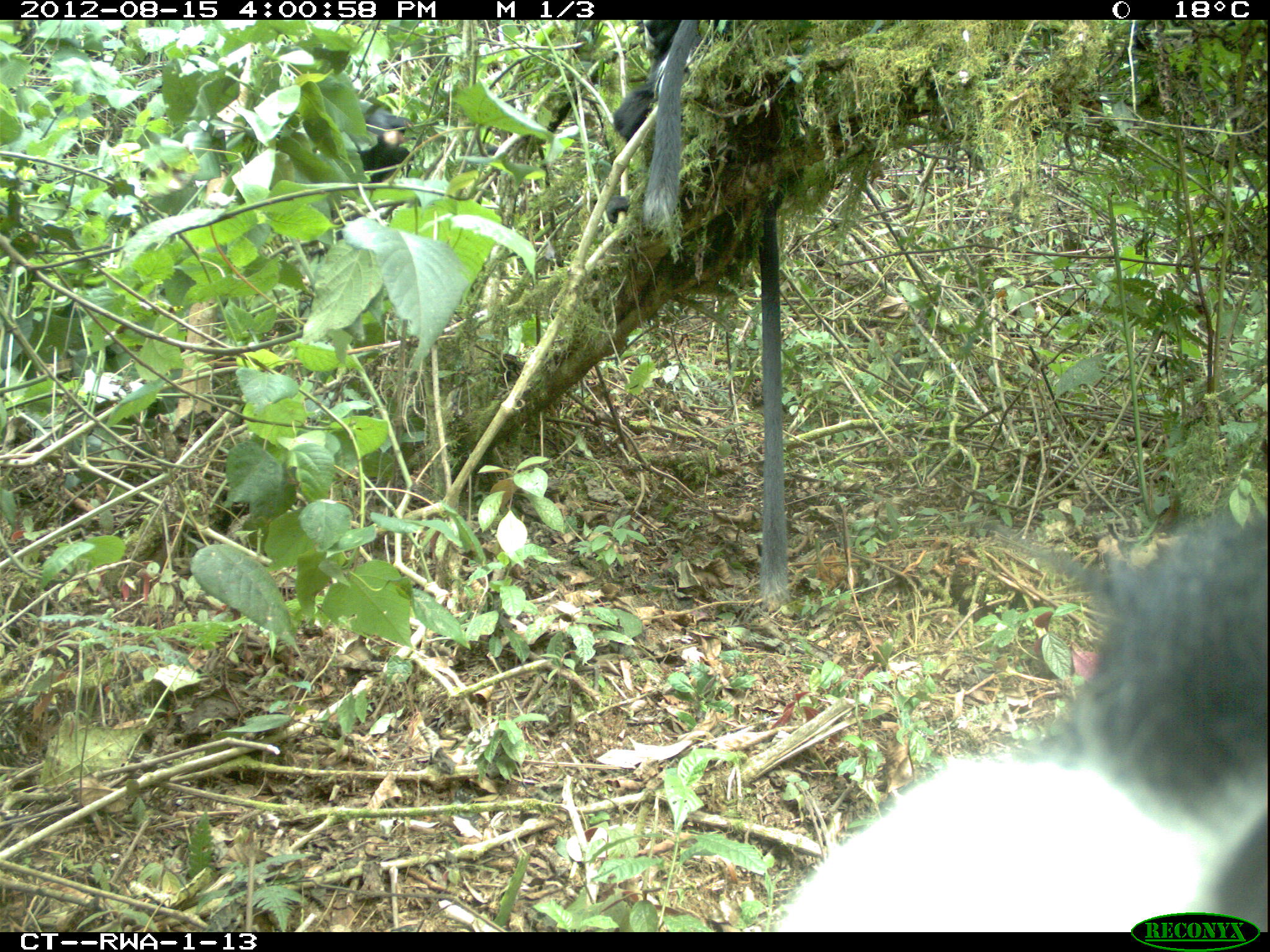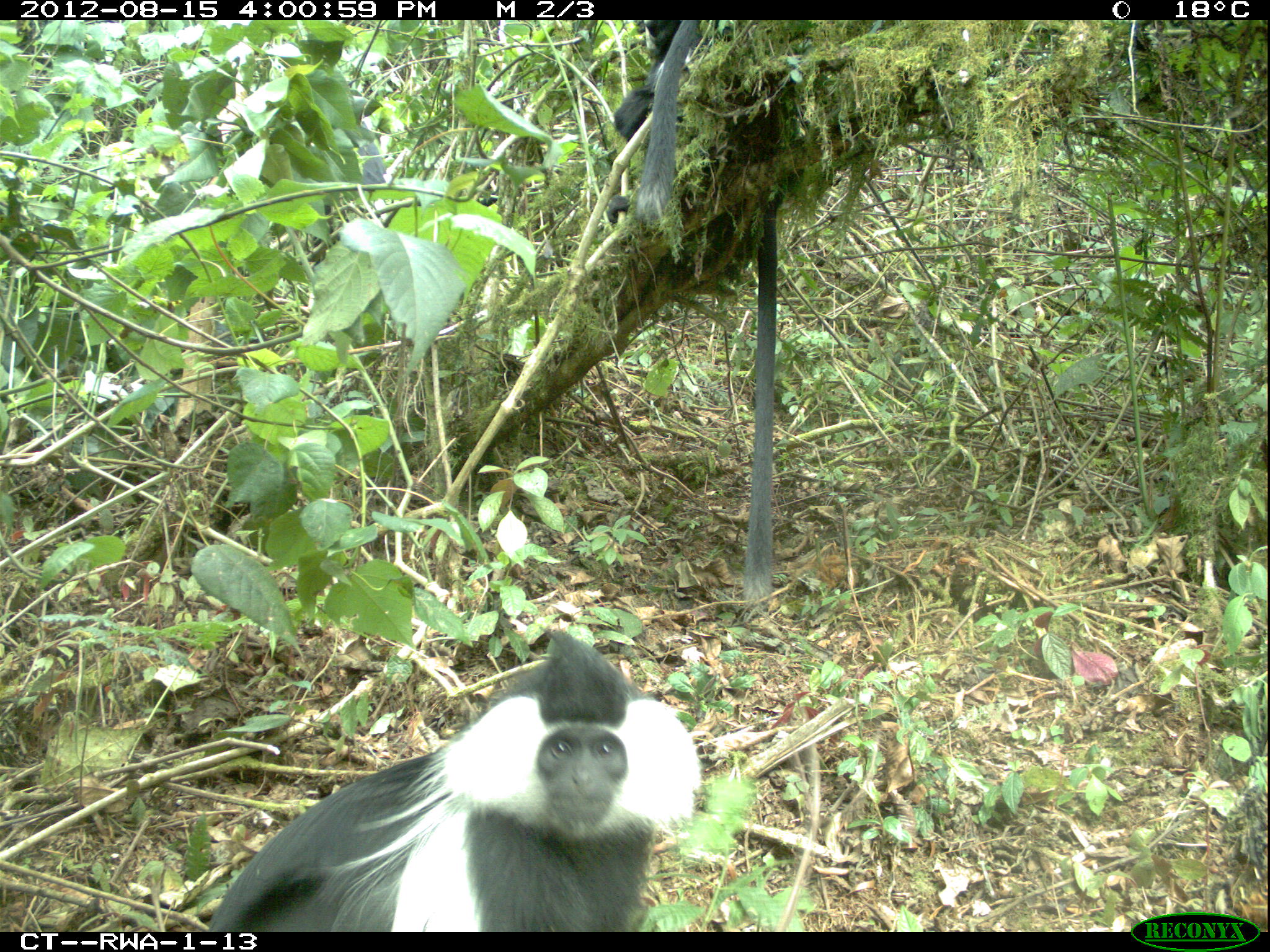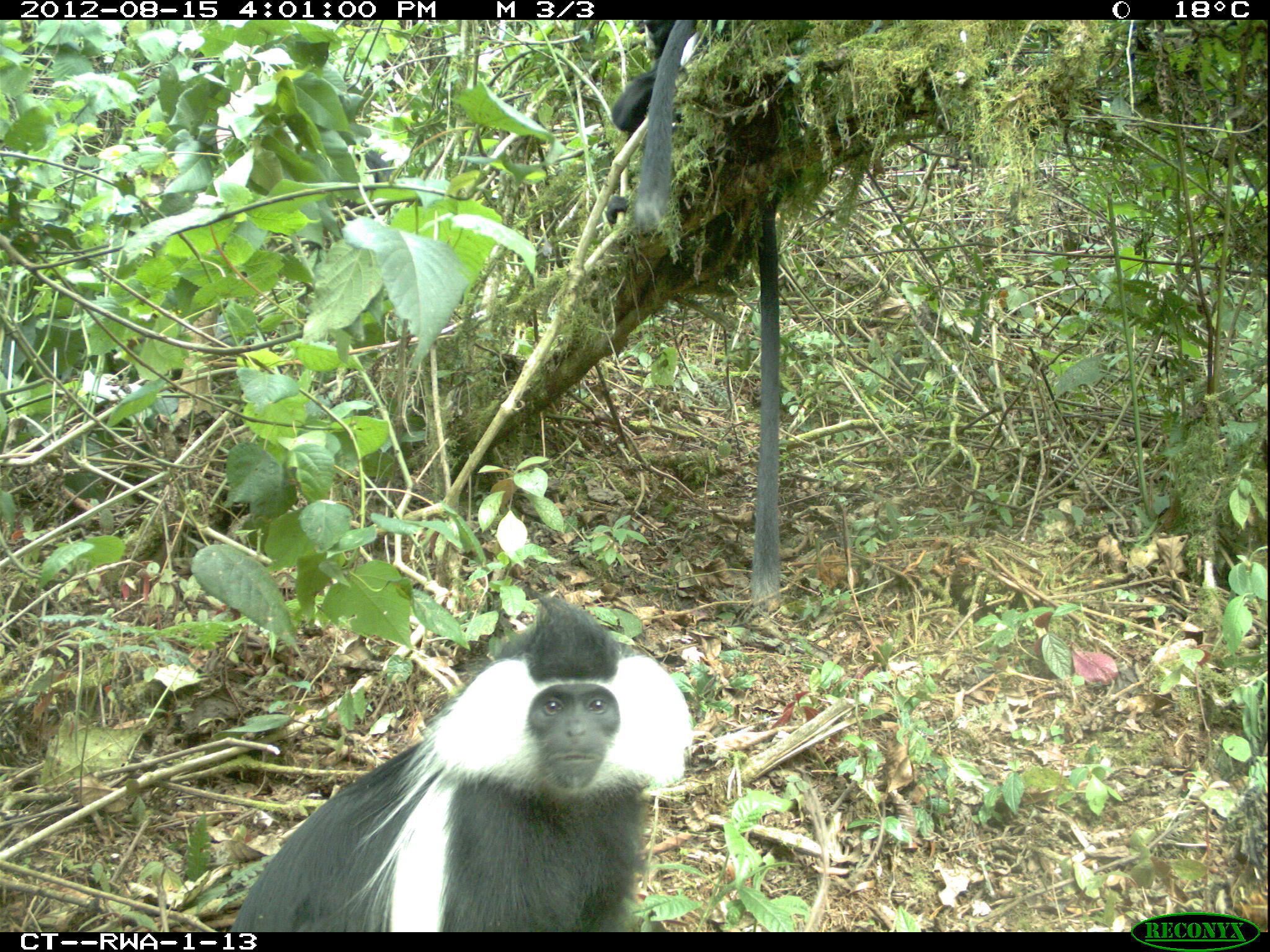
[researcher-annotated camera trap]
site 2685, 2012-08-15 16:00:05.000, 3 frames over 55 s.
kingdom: Animalia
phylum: Chordata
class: Mammalia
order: Primates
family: Cercopithecidae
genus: Colobus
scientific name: Colobus angolensis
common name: angola colobus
Colobus angolensis (angola colobus), count 5.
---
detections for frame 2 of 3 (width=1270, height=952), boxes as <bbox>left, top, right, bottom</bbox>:
colobus angolensis: <bbox>205, 629, 702, 932</bbox>; <bbox>613, 19, 788, 609</bbox>